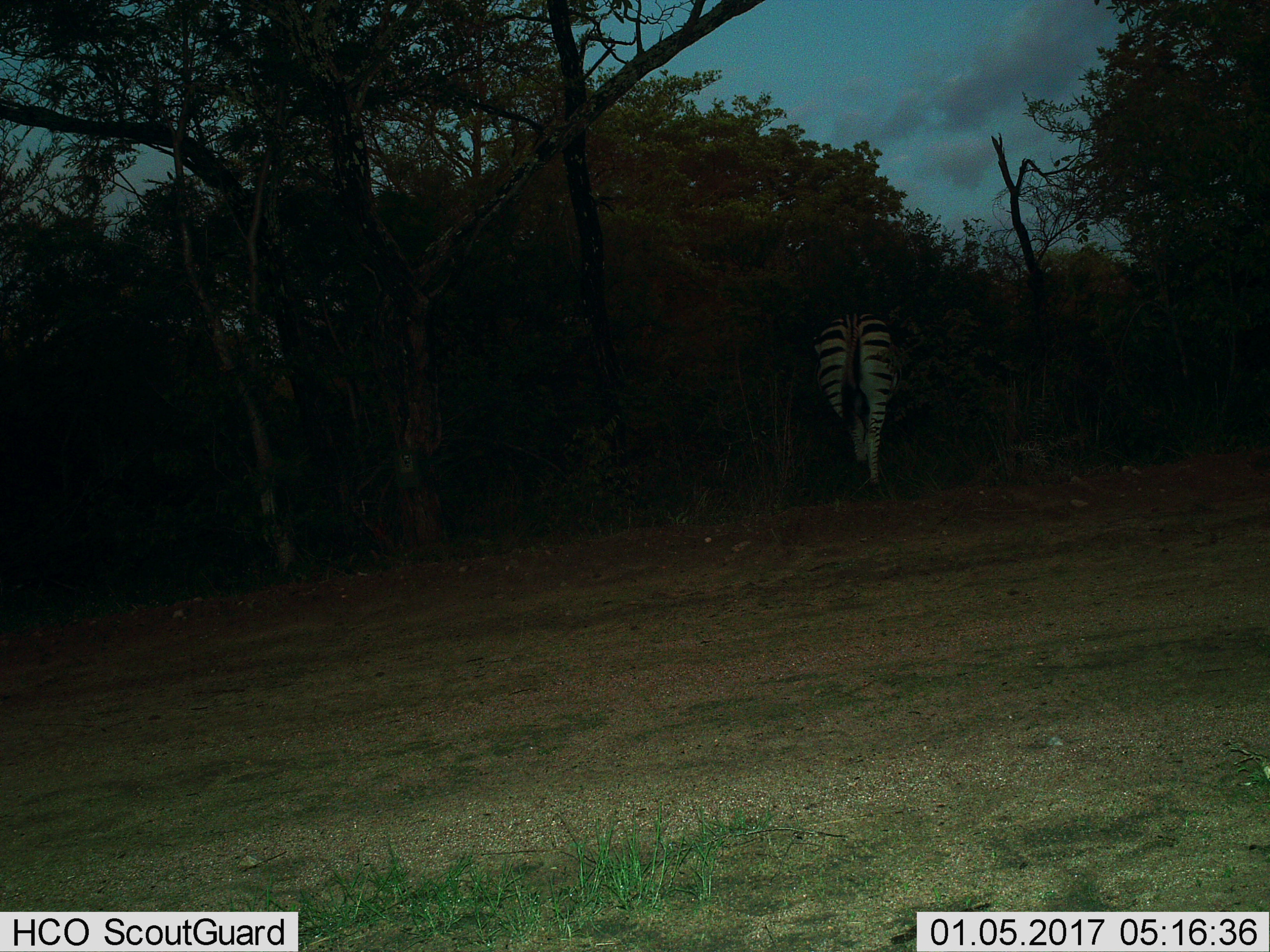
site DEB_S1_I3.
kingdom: Animalia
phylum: Chordata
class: Mammalia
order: Perissodactyla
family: Equidae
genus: Equus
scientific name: Equus quagga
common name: plains zebra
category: zebraplains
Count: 1.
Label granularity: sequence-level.